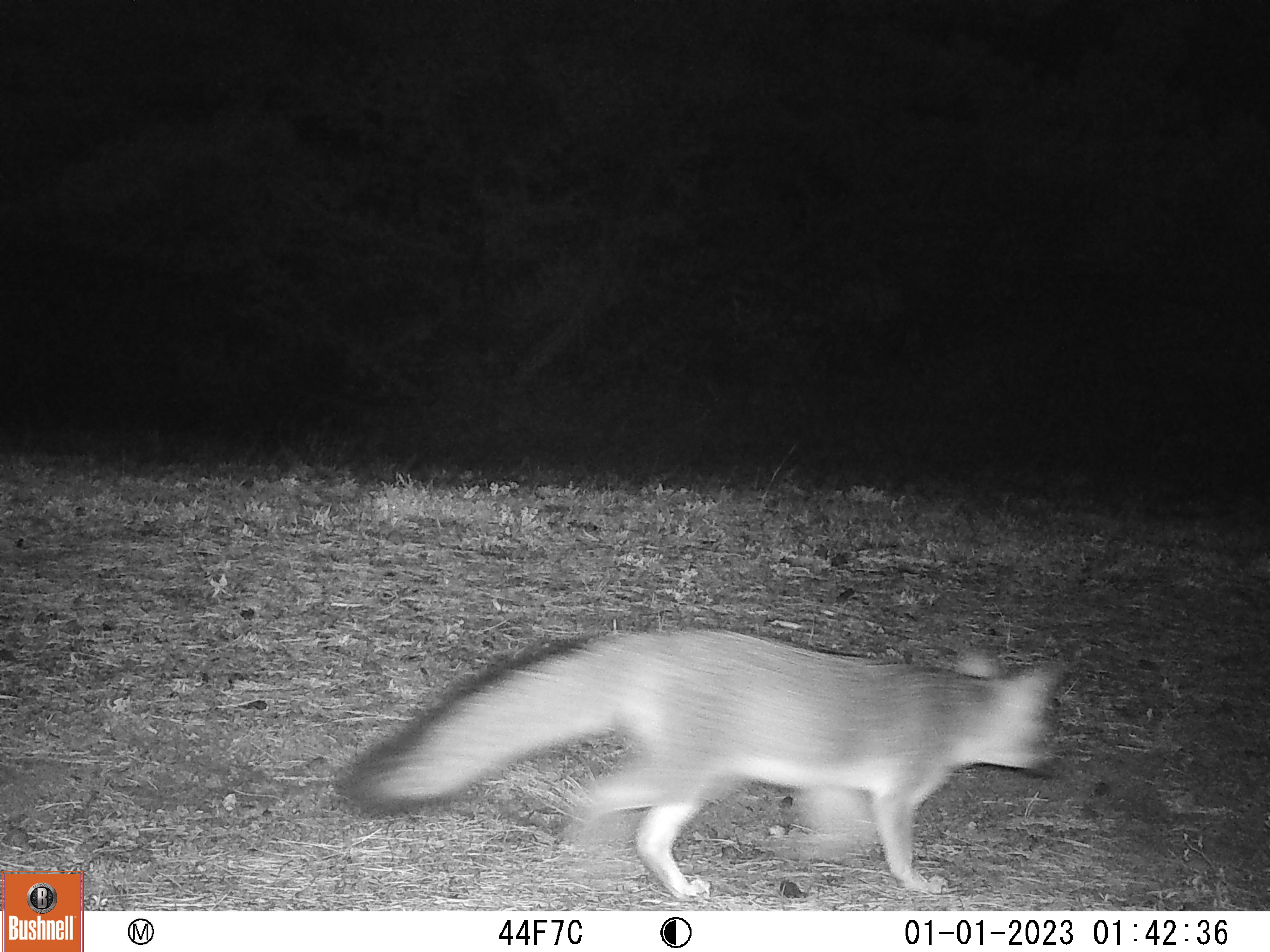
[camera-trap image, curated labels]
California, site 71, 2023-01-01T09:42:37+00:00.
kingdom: Animalia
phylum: Chordata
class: Mammalia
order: Carnivora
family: Canidae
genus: Urocyon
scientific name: Urocyon cinereoargenteus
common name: gray fox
Gray fox (Urocyon cinereoargenteus).